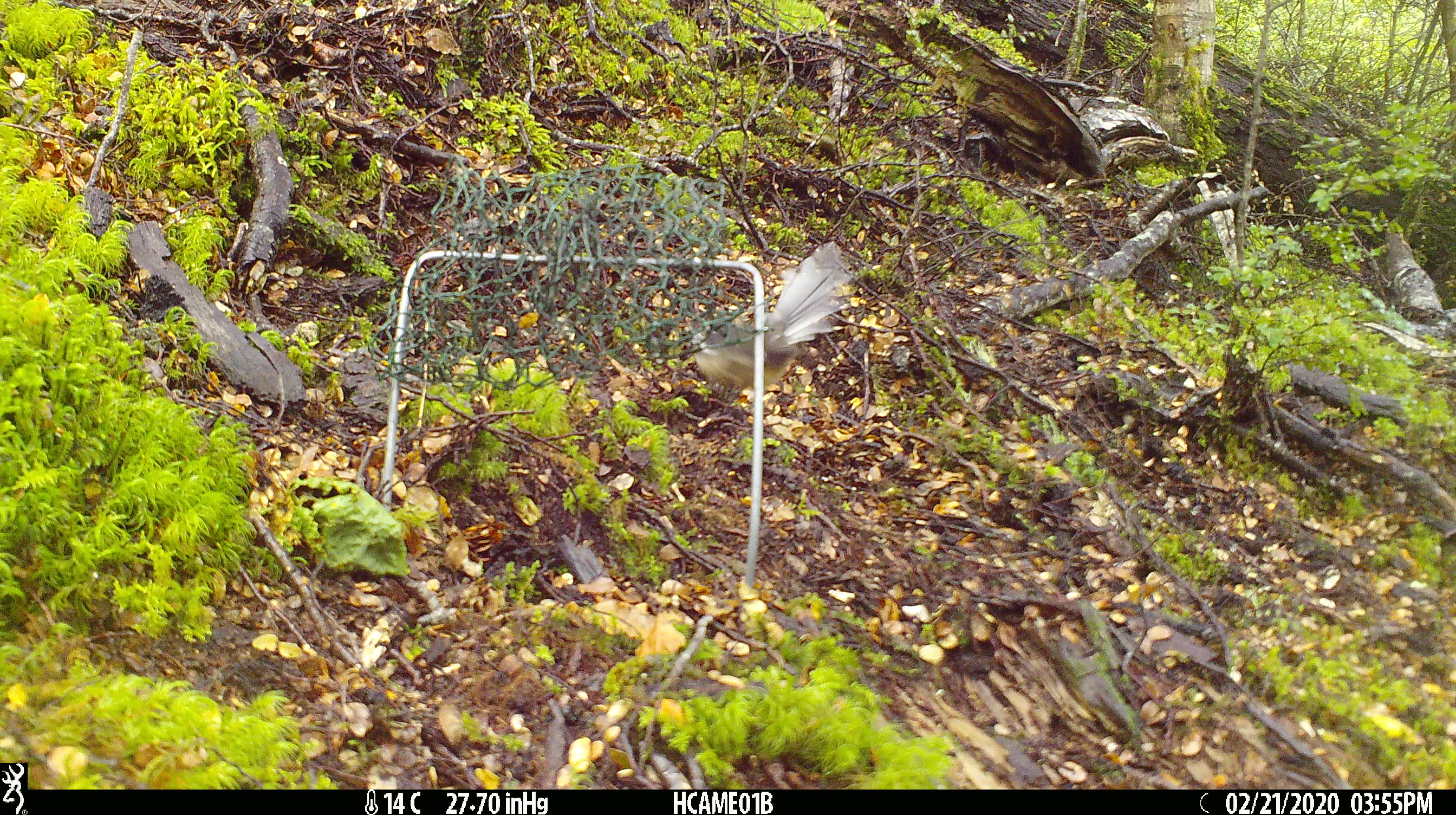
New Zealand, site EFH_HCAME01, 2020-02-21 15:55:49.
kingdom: Animalia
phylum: Chordata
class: Aves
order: Passeriformes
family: Rhipiduridae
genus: Rhipidura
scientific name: Rhipidura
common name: fantails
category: fantail